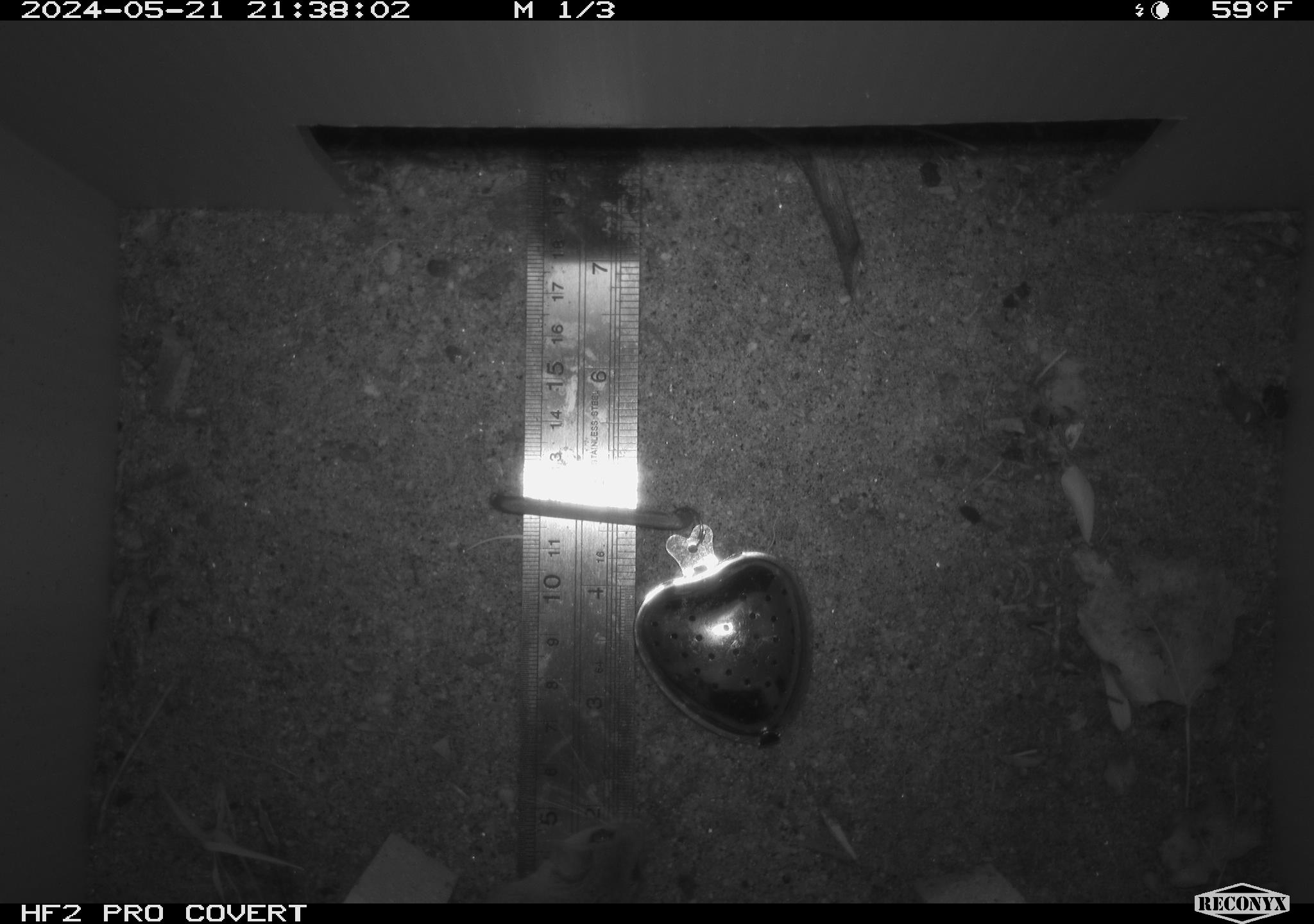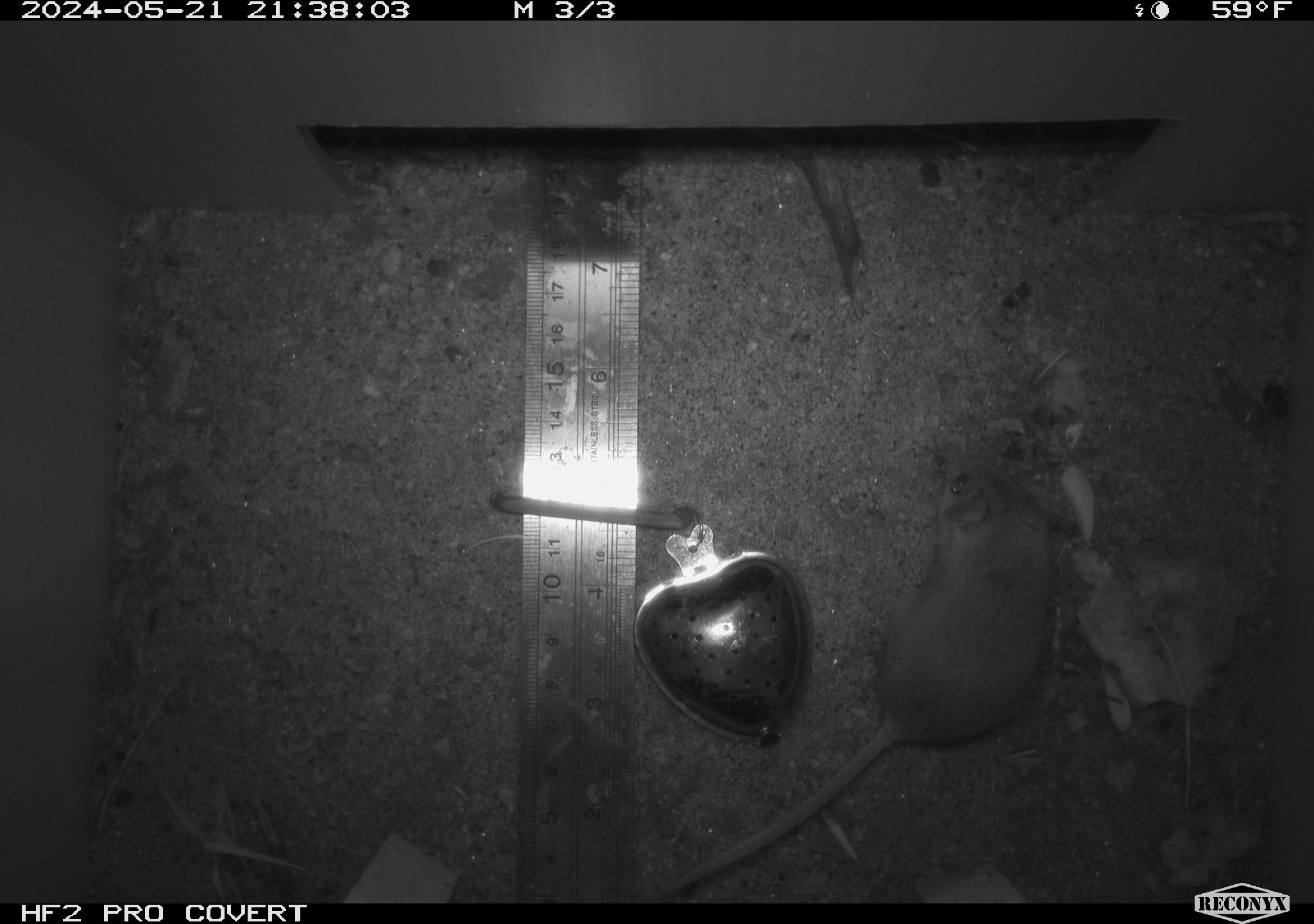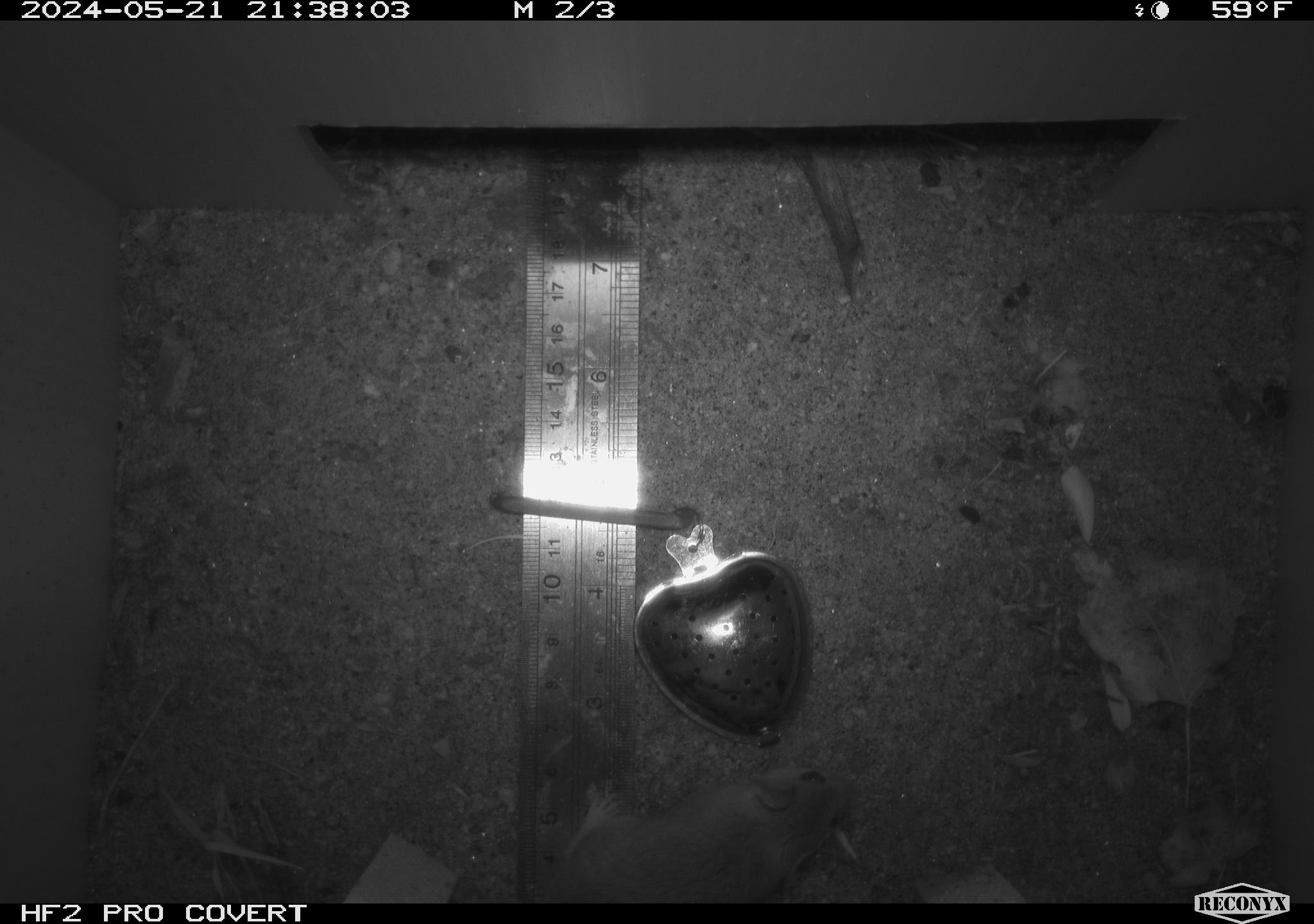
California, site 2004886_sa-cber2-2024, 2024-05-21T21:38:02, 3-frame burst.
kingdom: Animalia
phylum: Chordata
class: Mammalia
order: Rodentia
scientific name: Rodentia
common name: mouse species